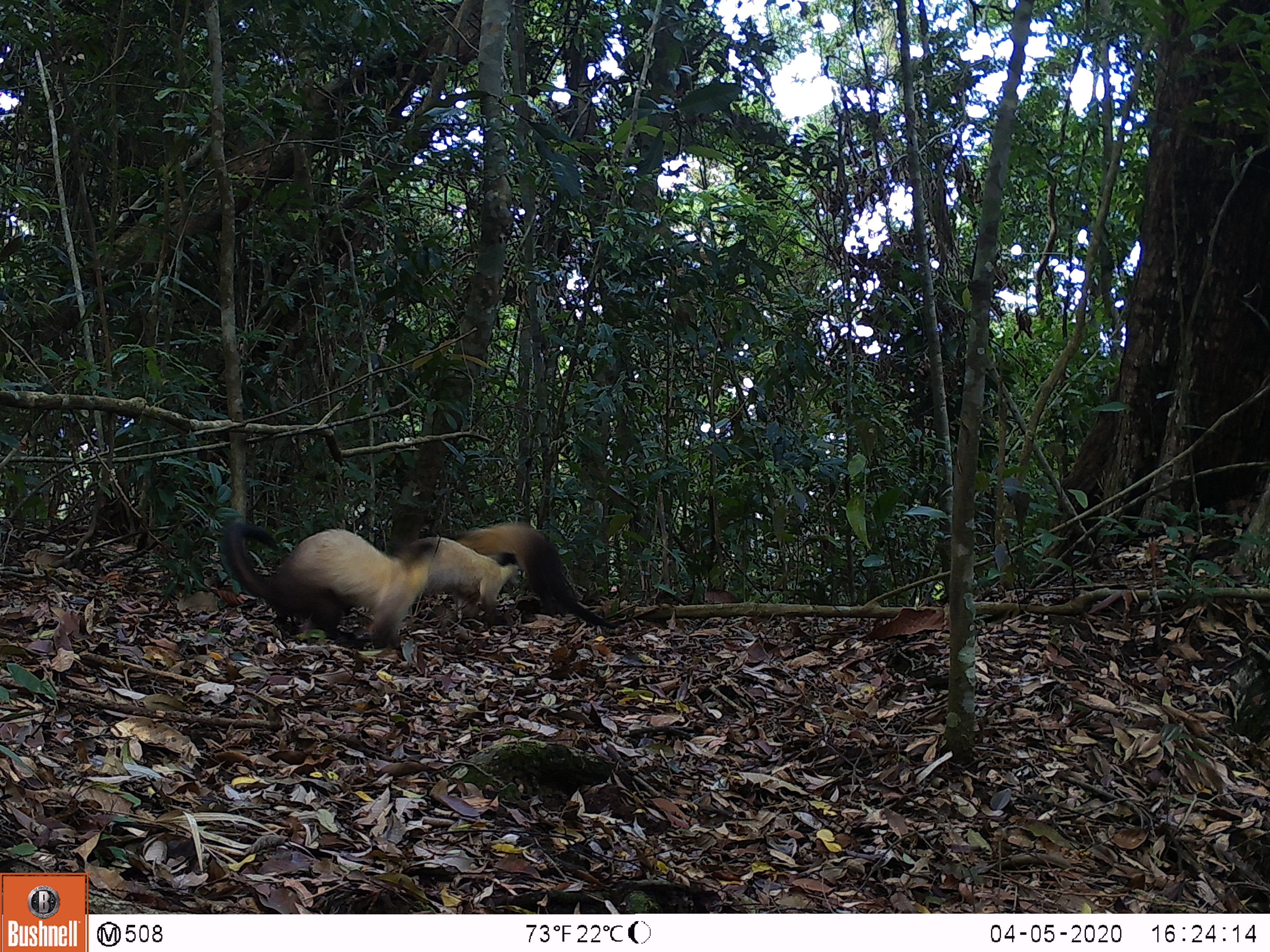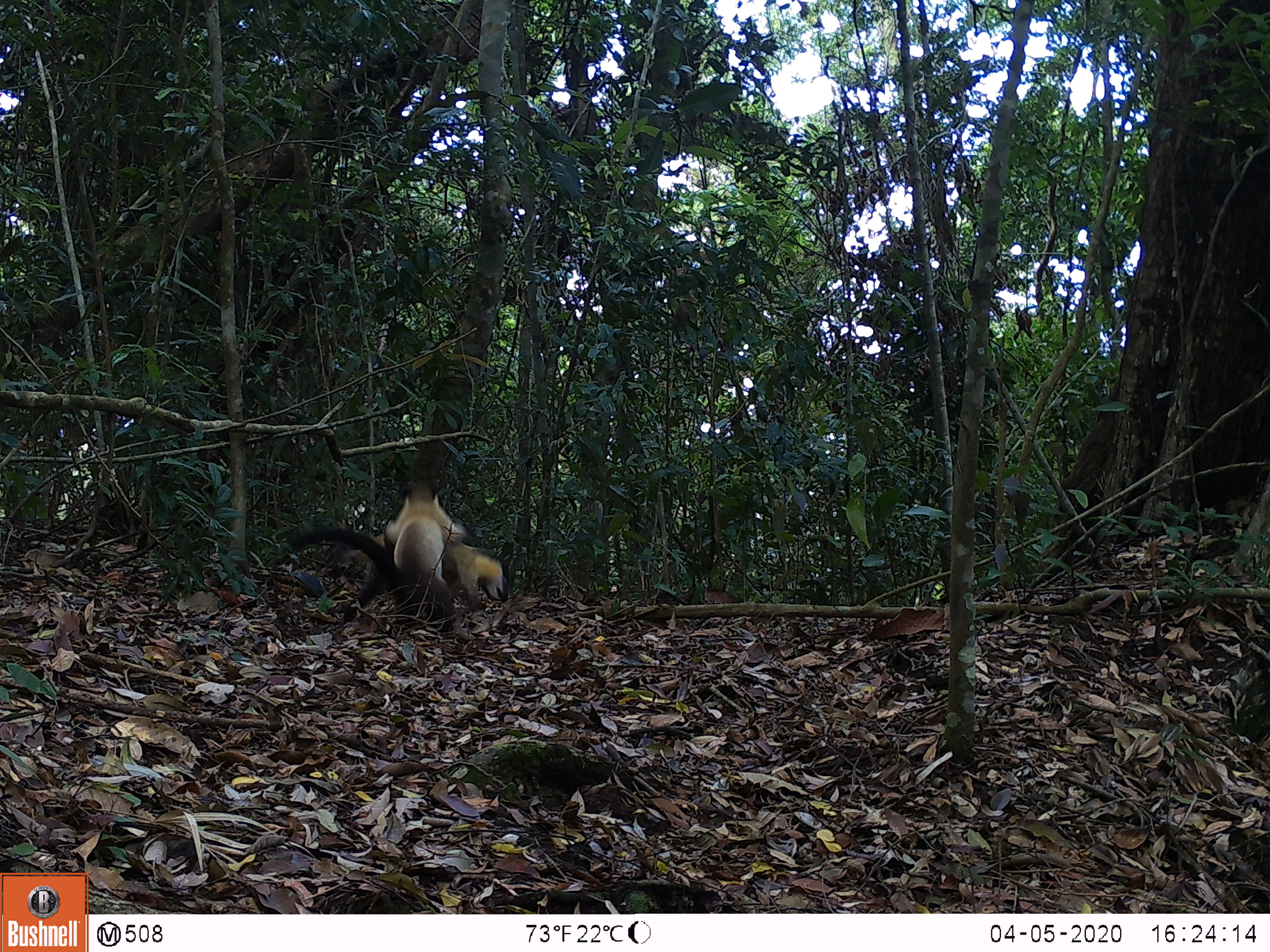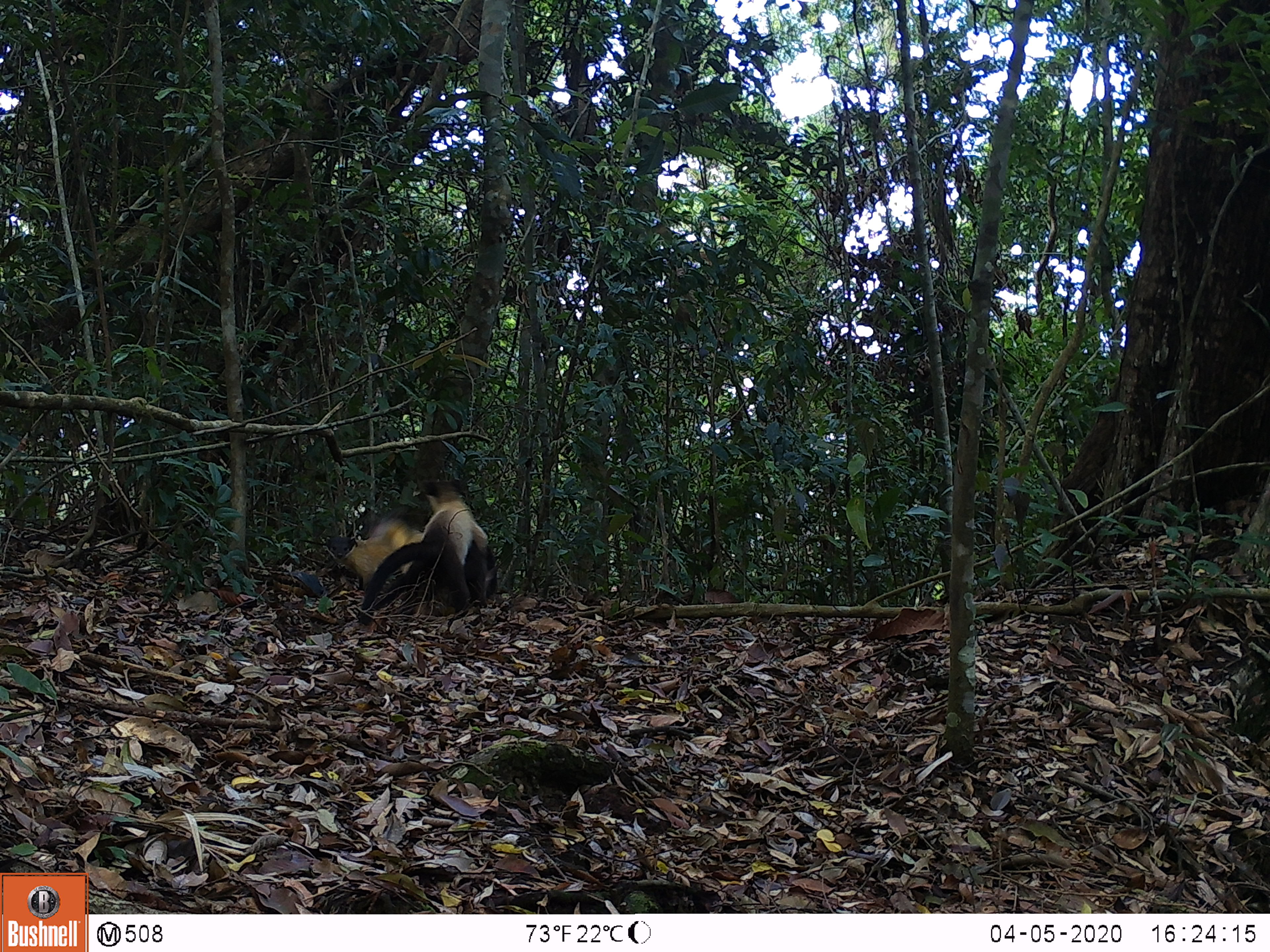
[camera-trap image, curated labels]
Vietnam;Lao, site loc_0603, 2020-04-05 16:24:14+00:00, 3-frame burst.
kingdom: Animalia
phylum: Chordata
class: Mammalia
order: Carnivora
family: Mustelidae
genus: Martes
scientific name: Martes flavigula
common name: yellow-throated marten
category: yellow throated marten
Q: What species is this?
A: Yellow throated marten (yellow-throated marten) (Martes flavigula).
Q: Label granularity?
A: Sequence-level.